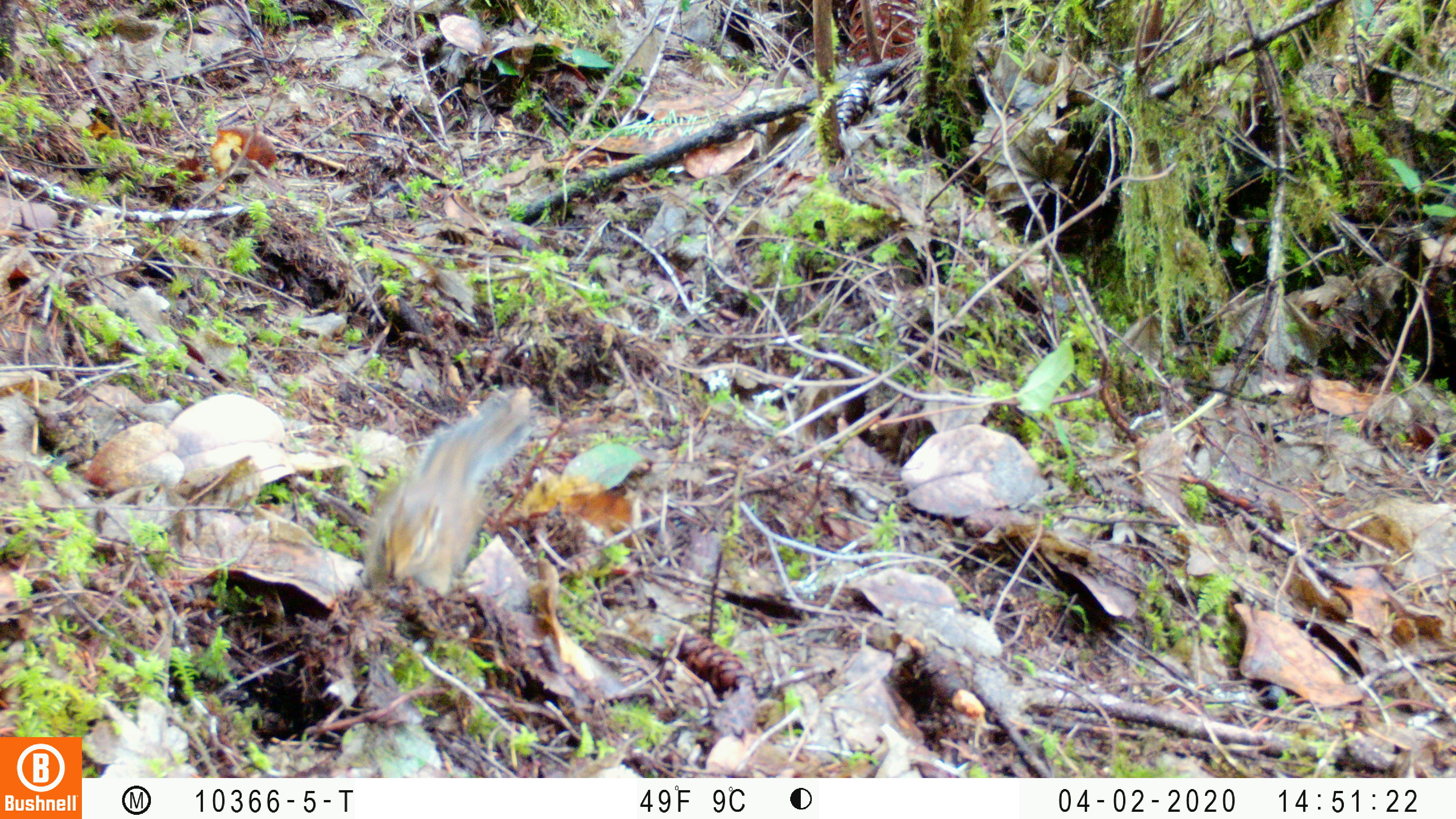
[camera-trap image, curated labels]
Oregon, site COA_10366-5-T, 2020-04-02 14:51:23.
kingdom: Animalia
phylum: Chordata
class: Mammalia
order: Rodentia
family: Sciuridae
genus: Neotamias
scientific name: Neotamias townsendii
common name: townsend's chipmunk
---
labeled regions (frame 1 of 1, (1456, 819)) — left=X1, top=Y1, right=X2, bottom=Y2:
townsend's chipmunk: left=347, top=378, right=545, bottom=603